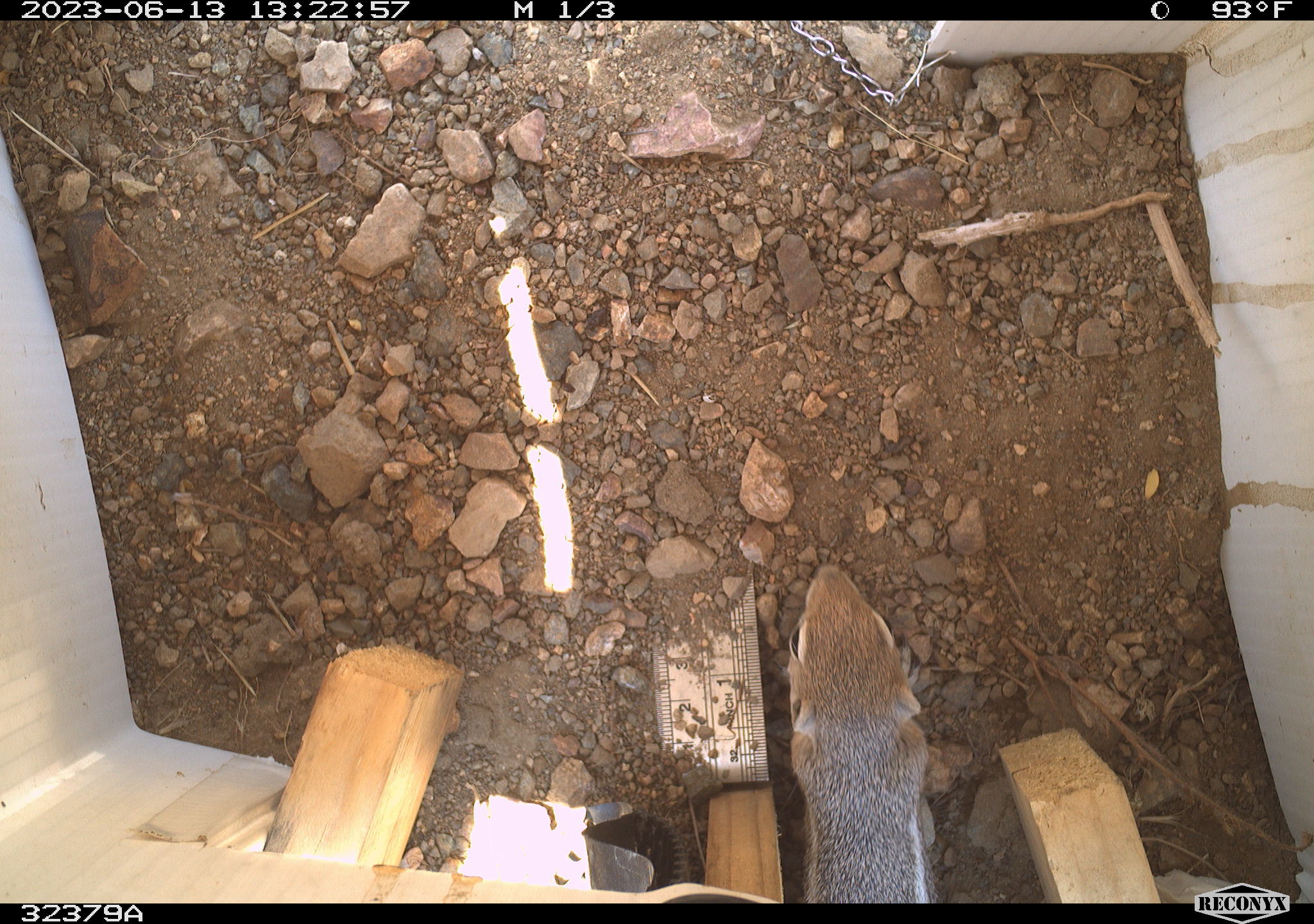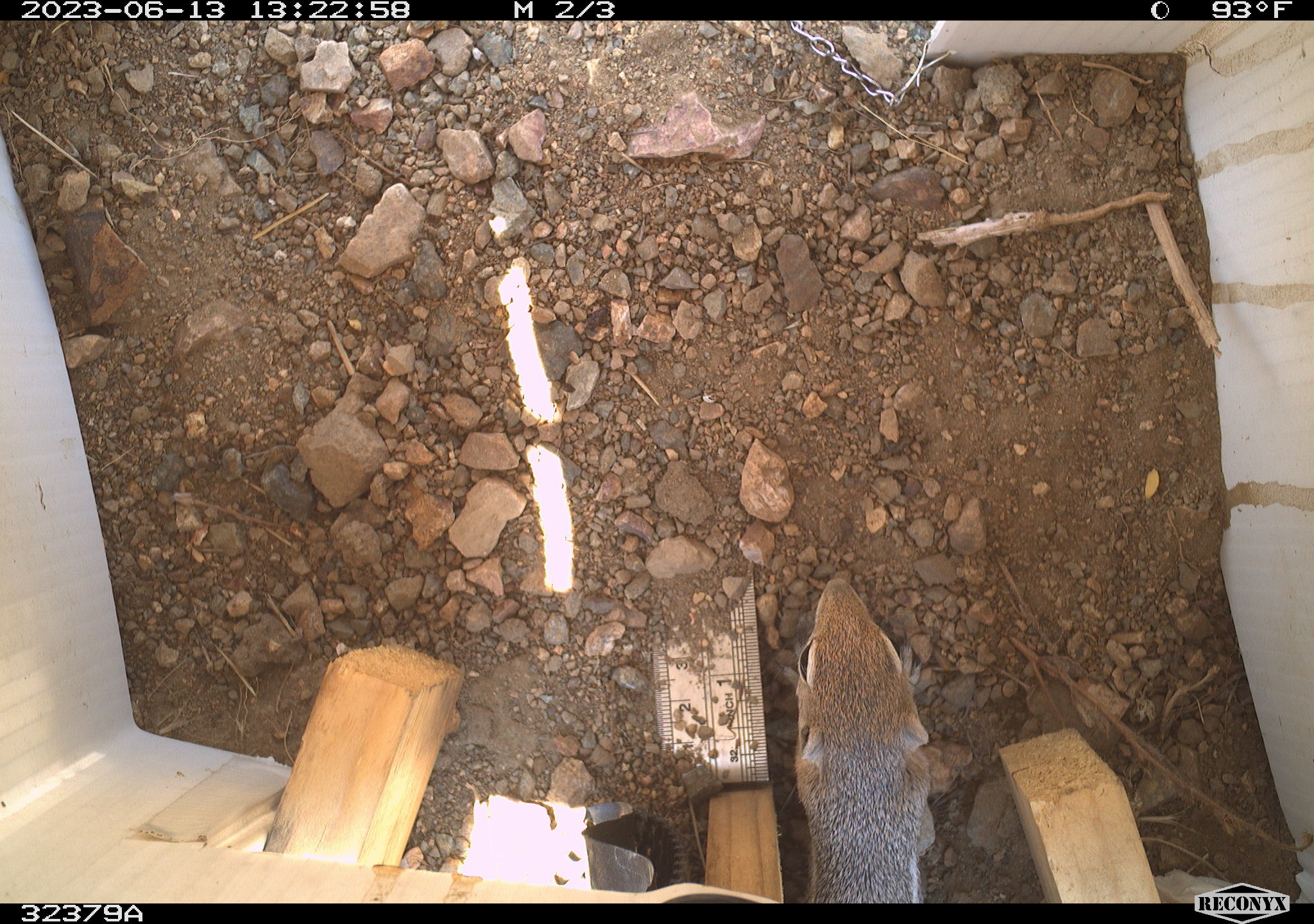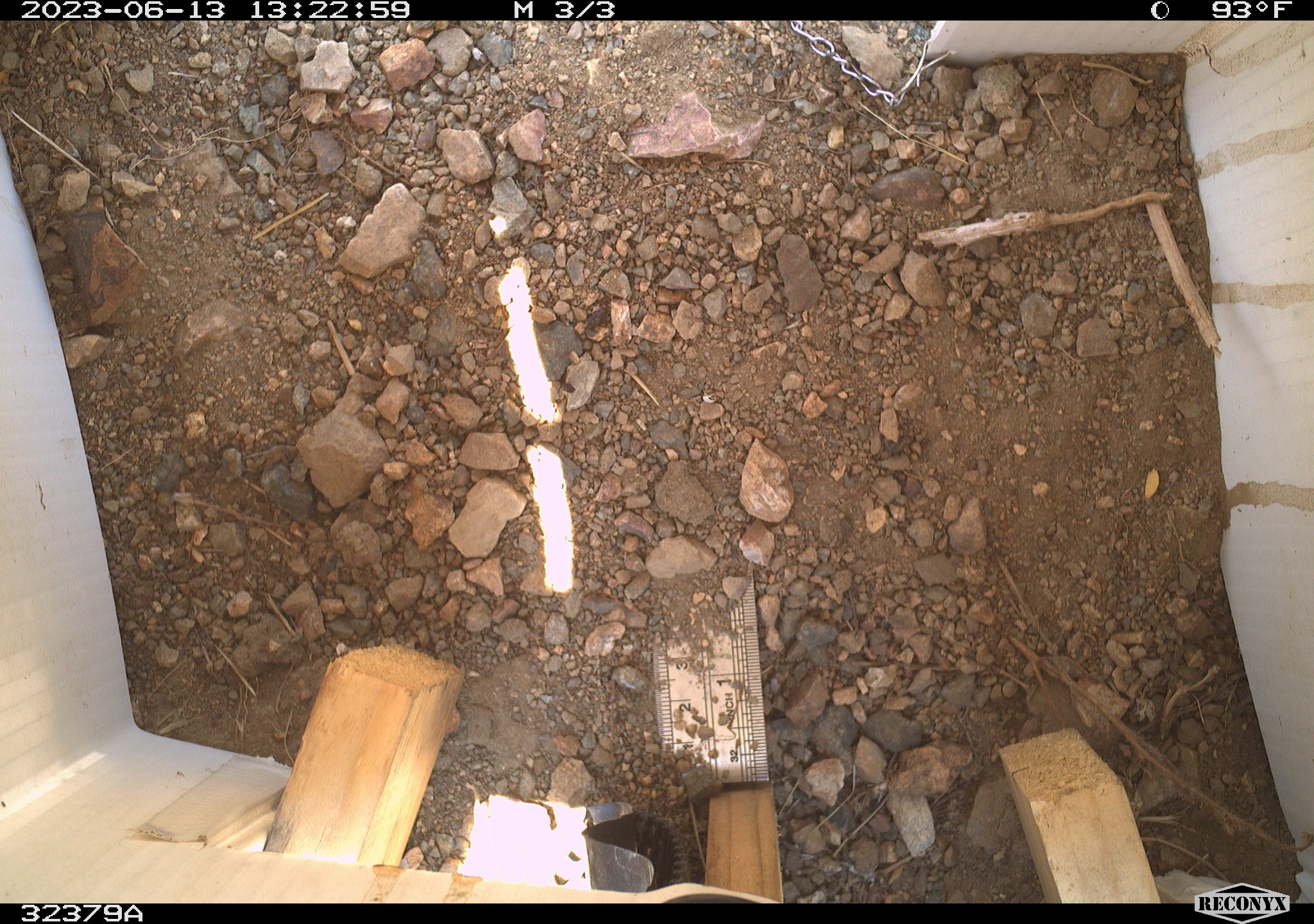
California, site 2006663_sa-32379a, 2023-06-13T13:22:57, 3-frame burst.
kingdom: Animalia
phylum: Chordata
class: Mammalia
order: Rodentia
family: Sciuridae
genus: Ammospermophilus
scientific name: Ammospermophilus leucurus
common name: white-tailed antelope squirrel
White-tailed antelope squirrel (Ammospermophilus leucurus).